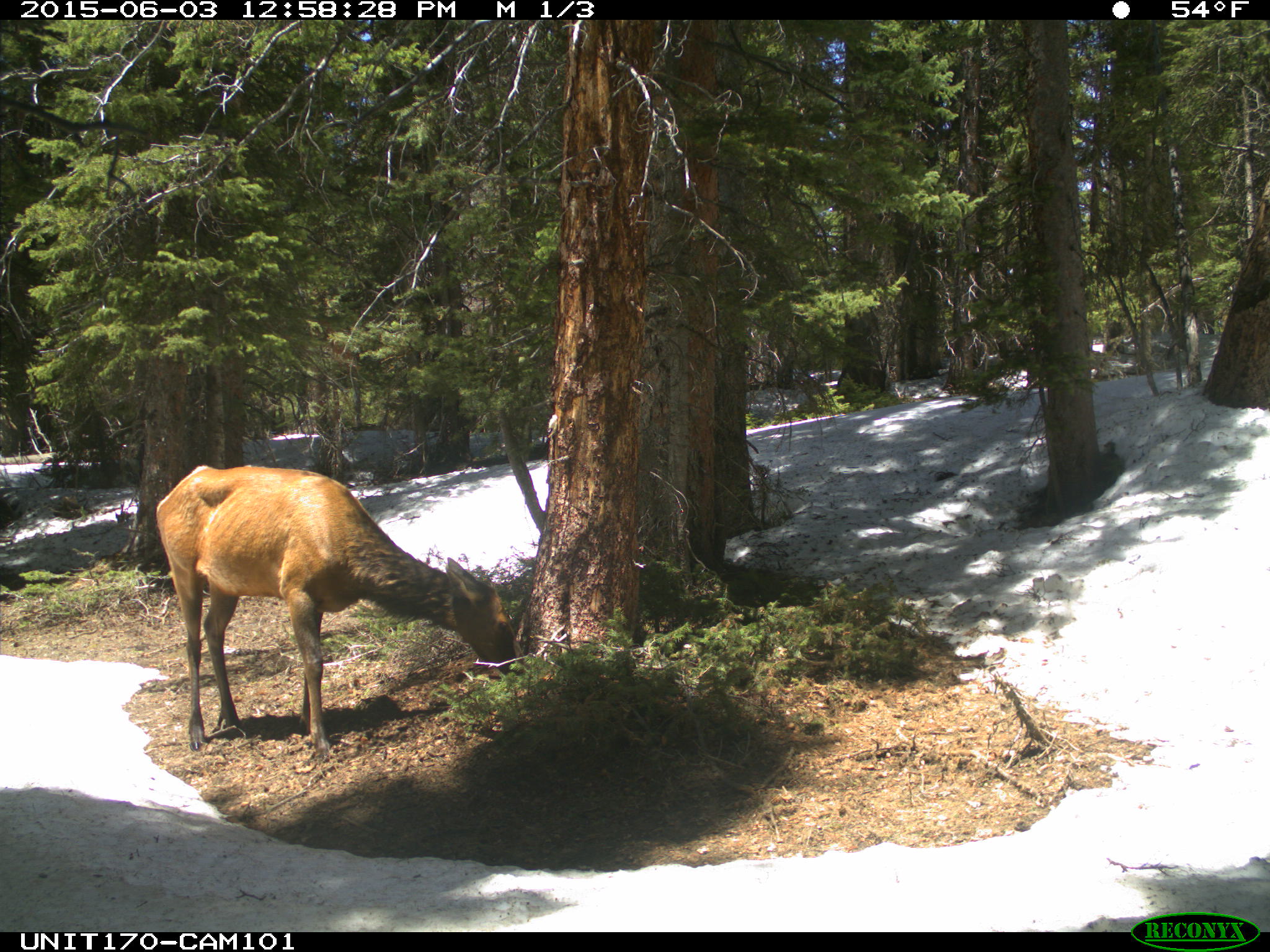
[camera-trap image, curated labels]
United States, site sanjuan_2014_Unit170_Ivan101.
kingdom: Animalia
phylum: Chordata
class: Mammalia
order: Artiodactyla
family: Cervidae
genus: Cervus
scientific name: Cervus elaphus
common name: red deer